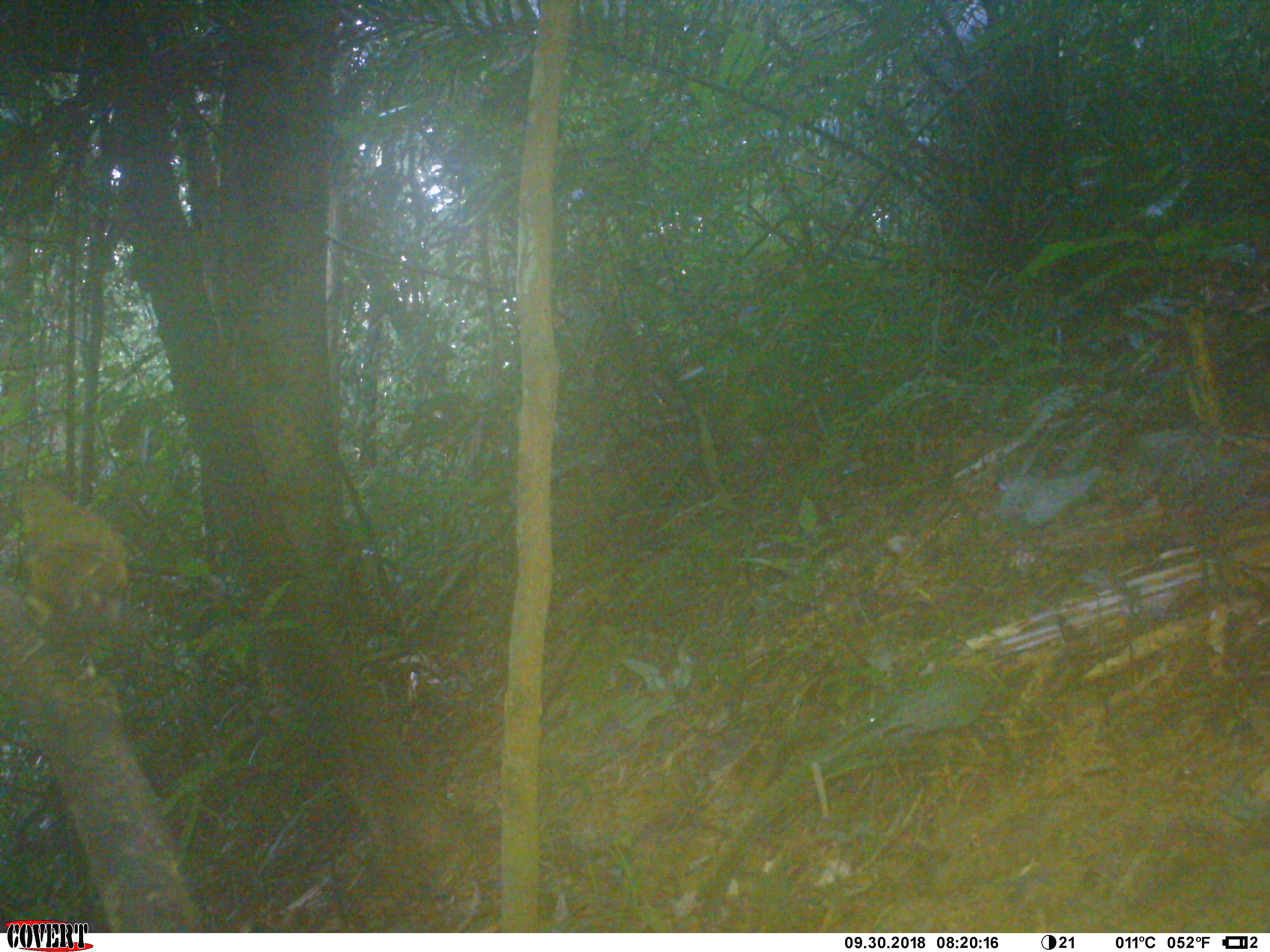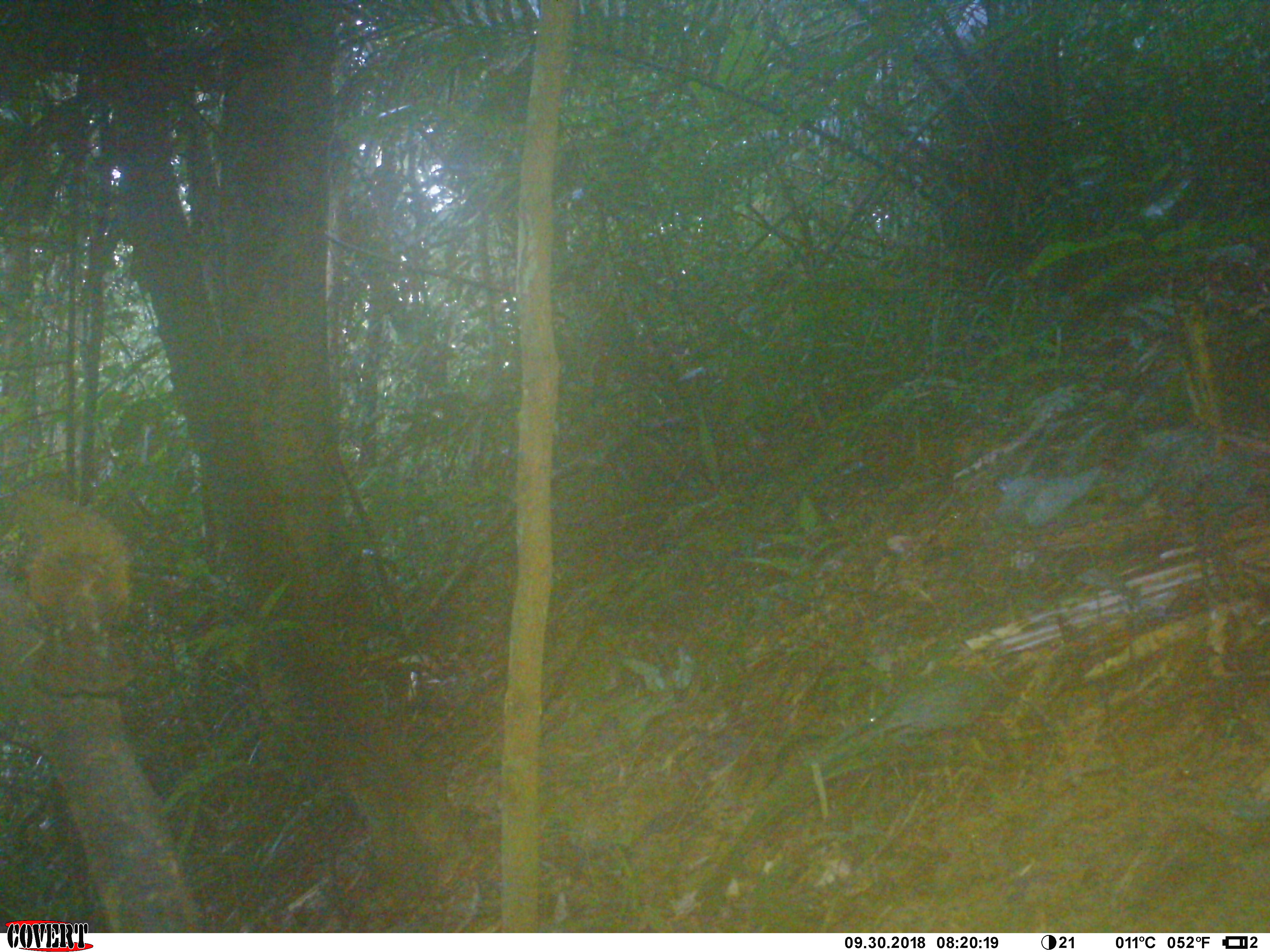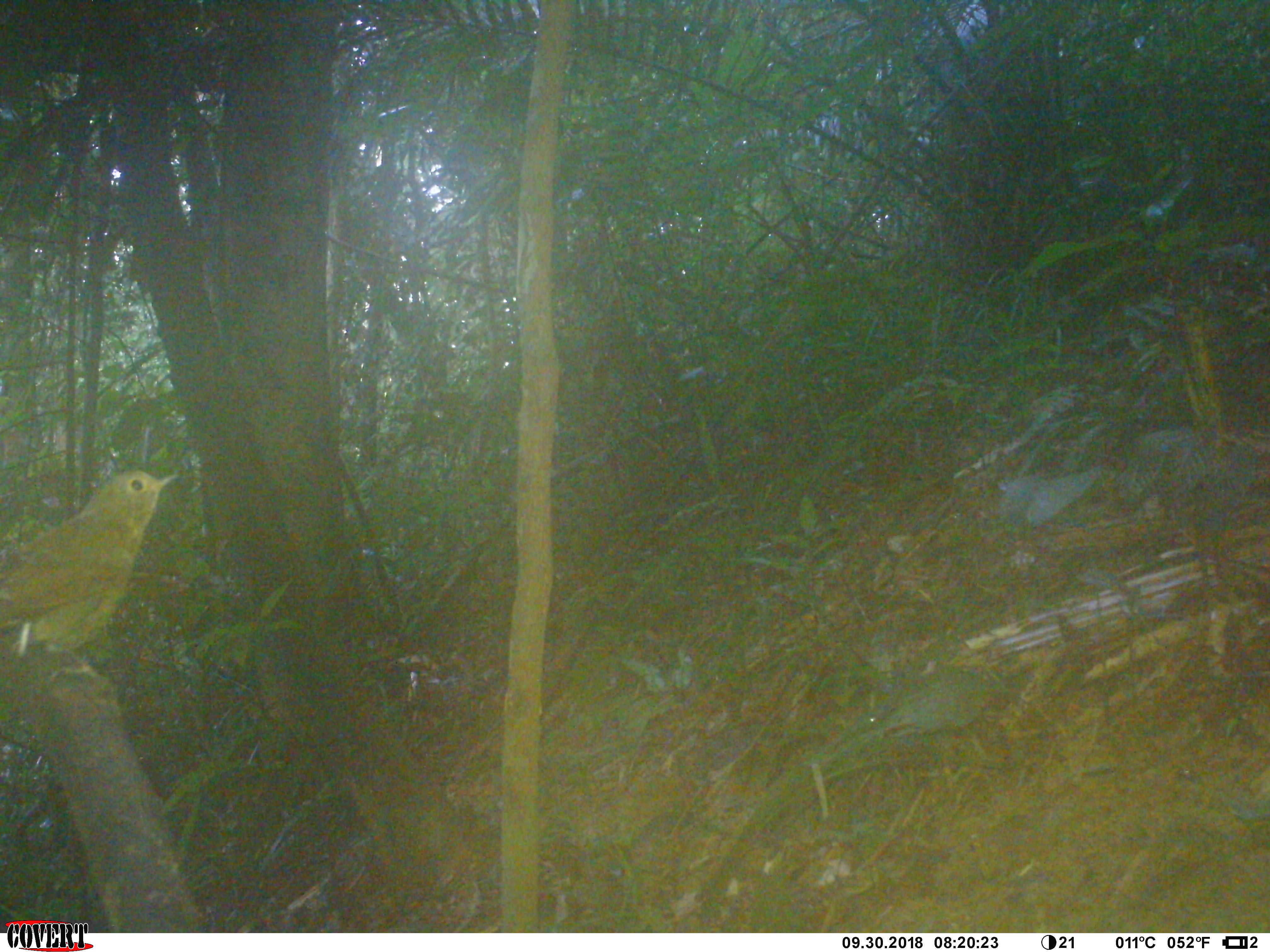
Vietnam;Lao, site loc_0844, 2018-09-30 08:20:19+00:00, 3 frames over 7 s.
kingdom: Animalia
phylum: Chordata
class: Aves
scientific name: Aves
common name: bird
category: unidentified bird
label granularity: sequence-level